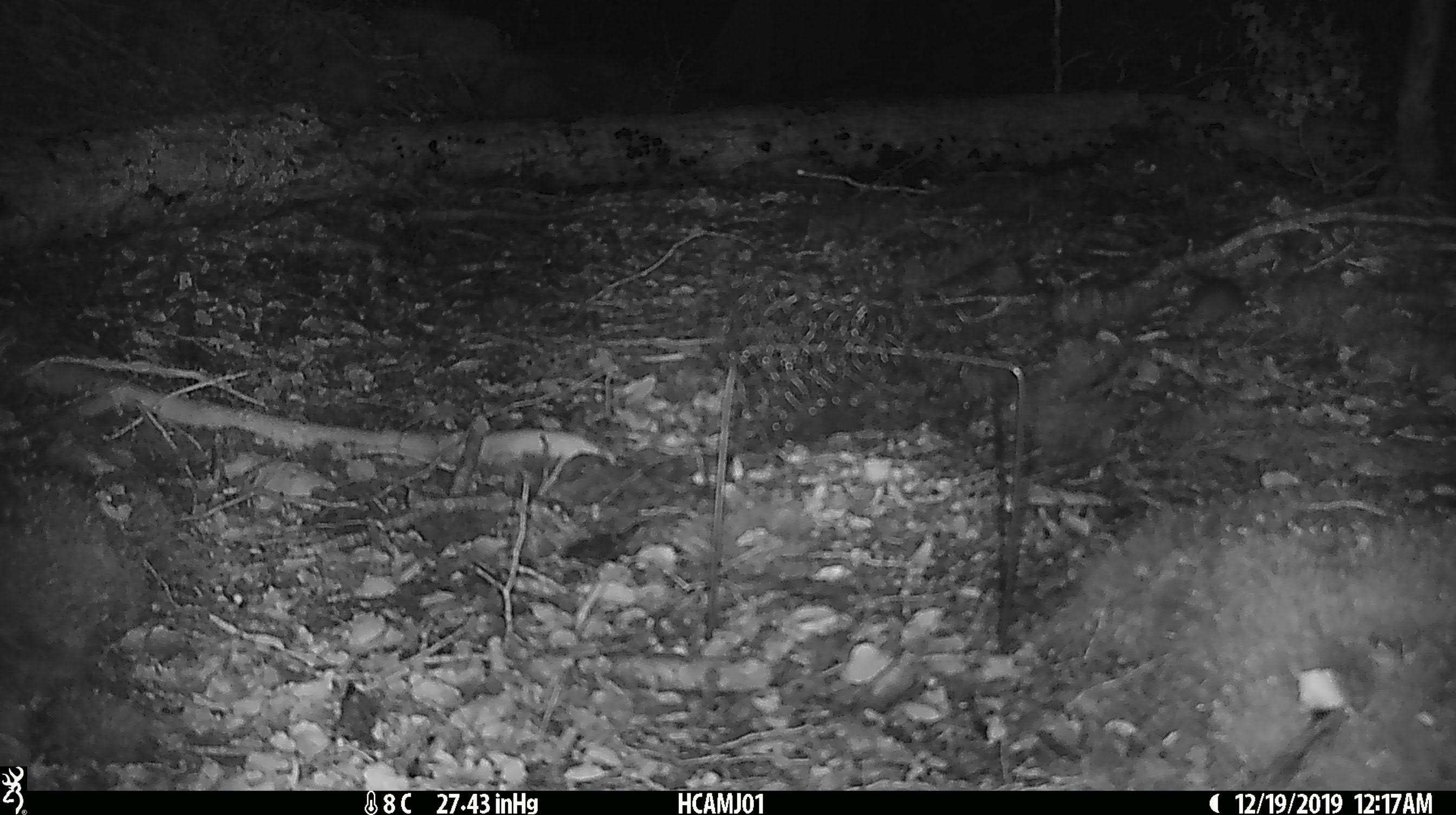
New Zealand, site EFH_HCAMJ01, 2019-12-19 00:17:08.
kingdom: Animalia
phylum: Chordata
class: Mammalia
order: Rodentia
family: Muridae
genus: Mus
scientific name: Mus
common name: mouse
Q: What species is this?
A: Mouse (Mus).